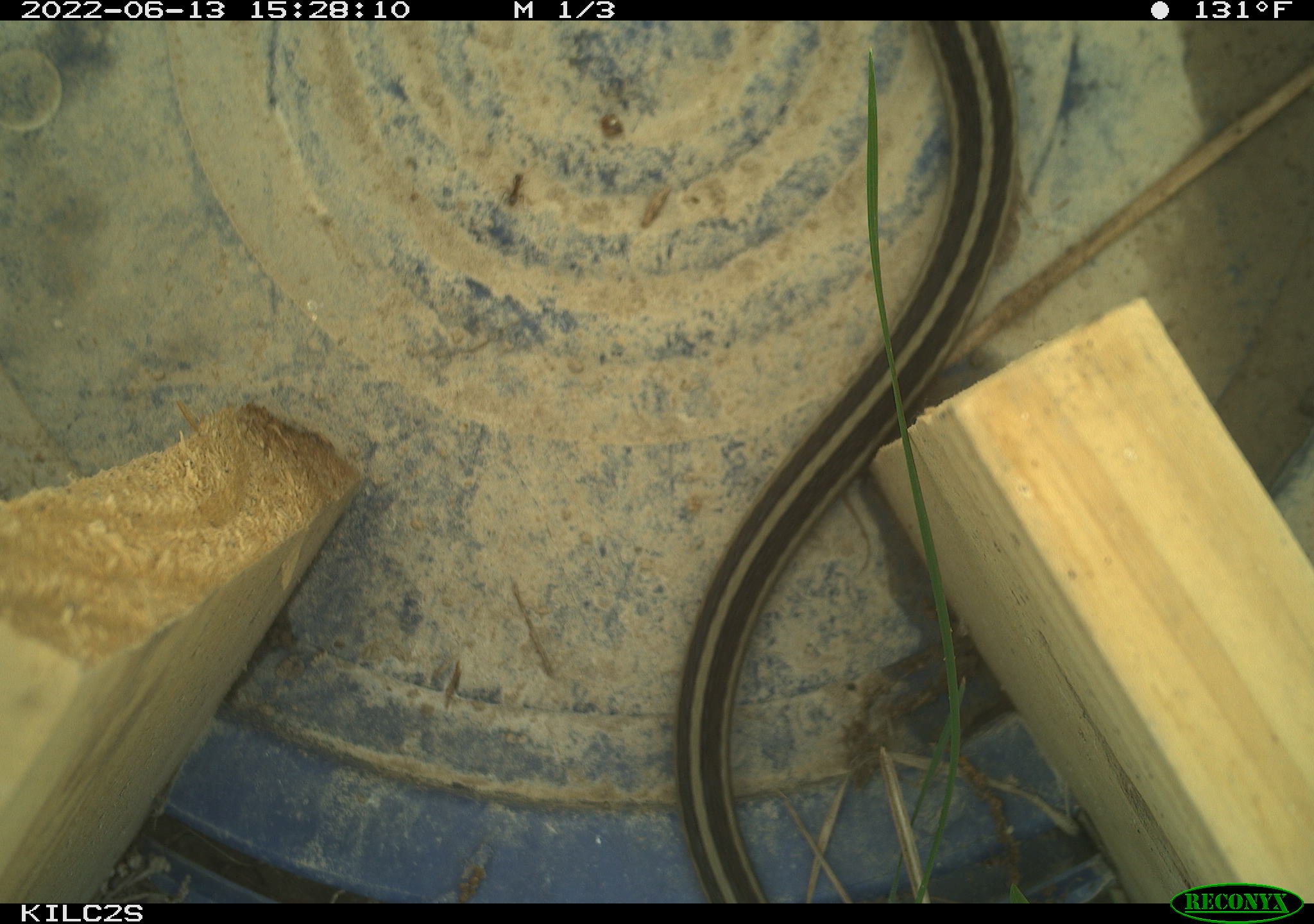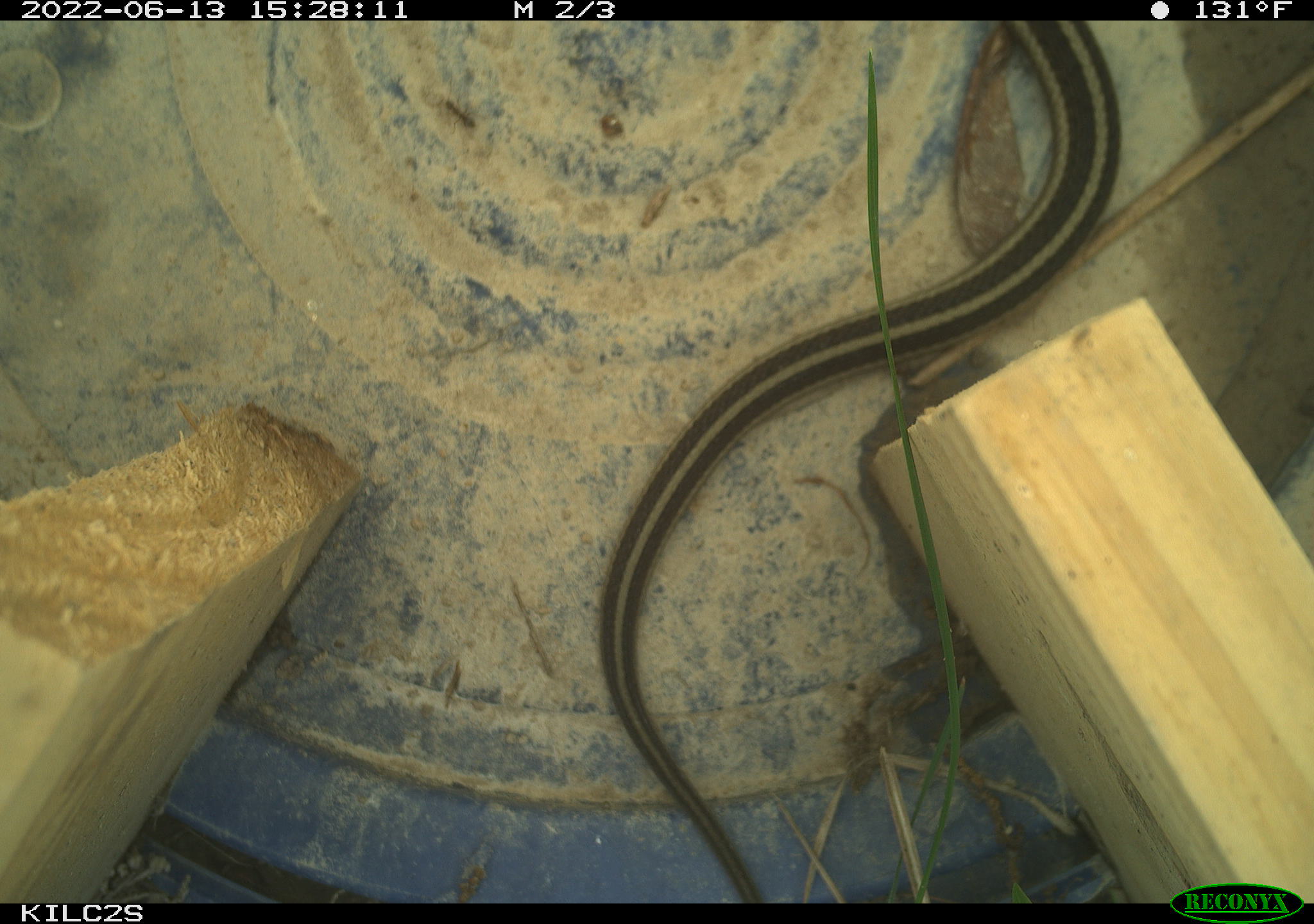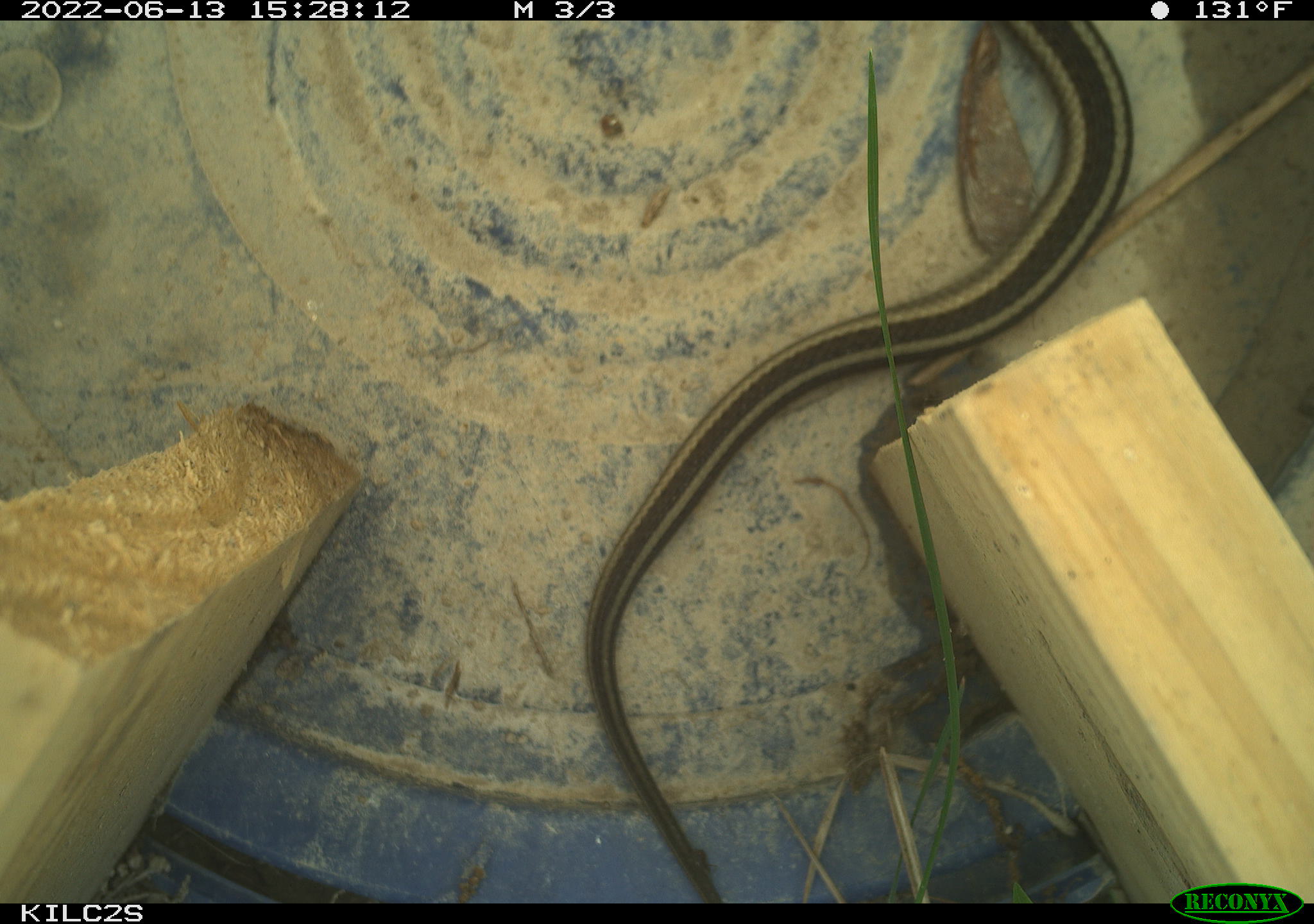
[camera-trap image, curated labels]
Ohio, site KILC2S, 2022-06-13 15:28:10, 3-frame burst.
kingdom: Animalia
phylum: Chordata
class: Reptilia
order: Squamata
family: Colubridae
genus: Thamnophis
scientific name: Thamnophis sirtalis sirtalis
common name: eastern gartersnake